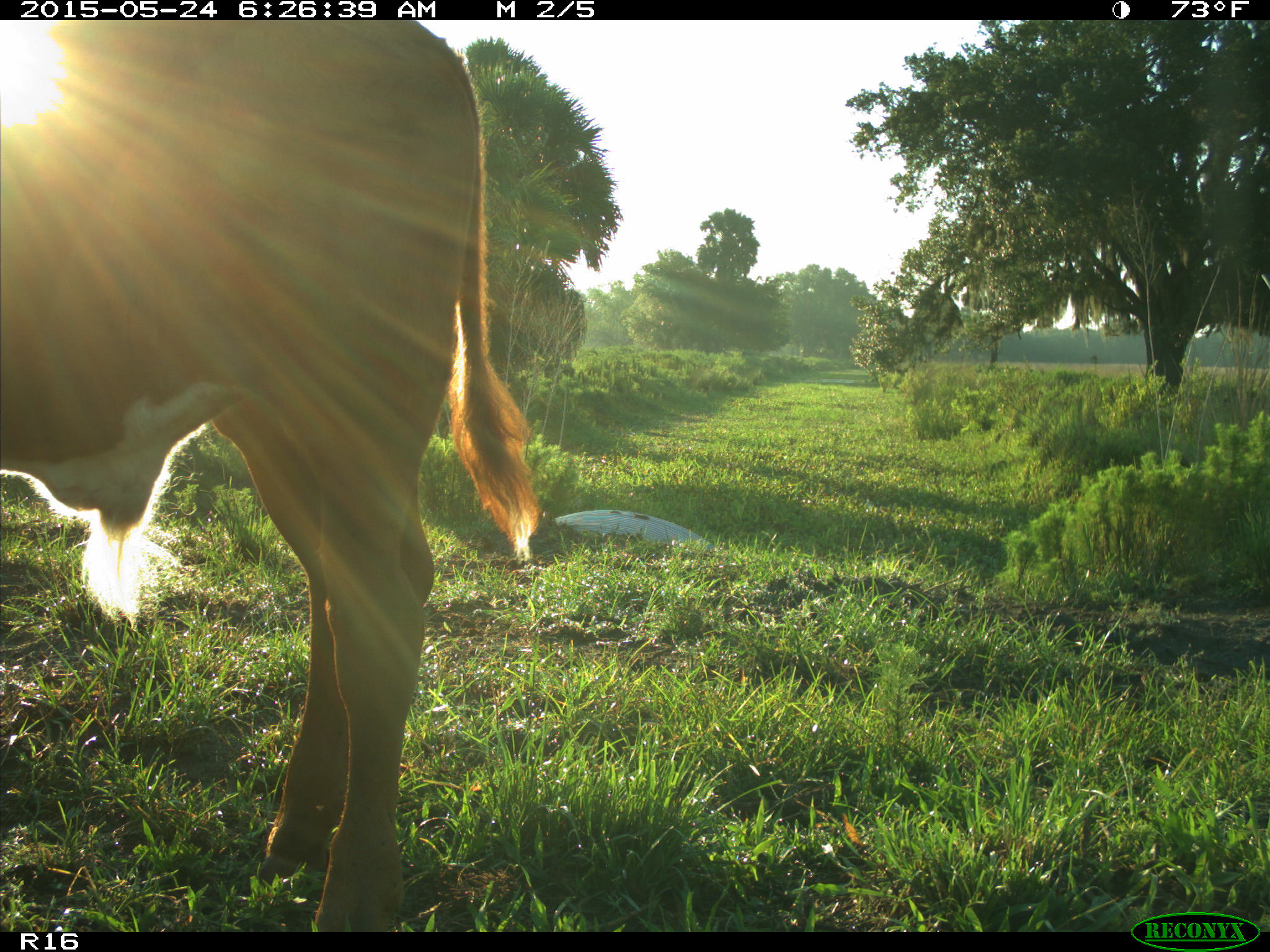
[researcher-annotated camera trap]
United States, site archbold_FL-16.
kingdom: Animalia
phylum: Chordata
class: Mammalia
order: Artiodactyla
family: Bovidae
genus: Bos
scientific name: Bos taurus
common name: domestic cow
Bos taurus (domestic cow).